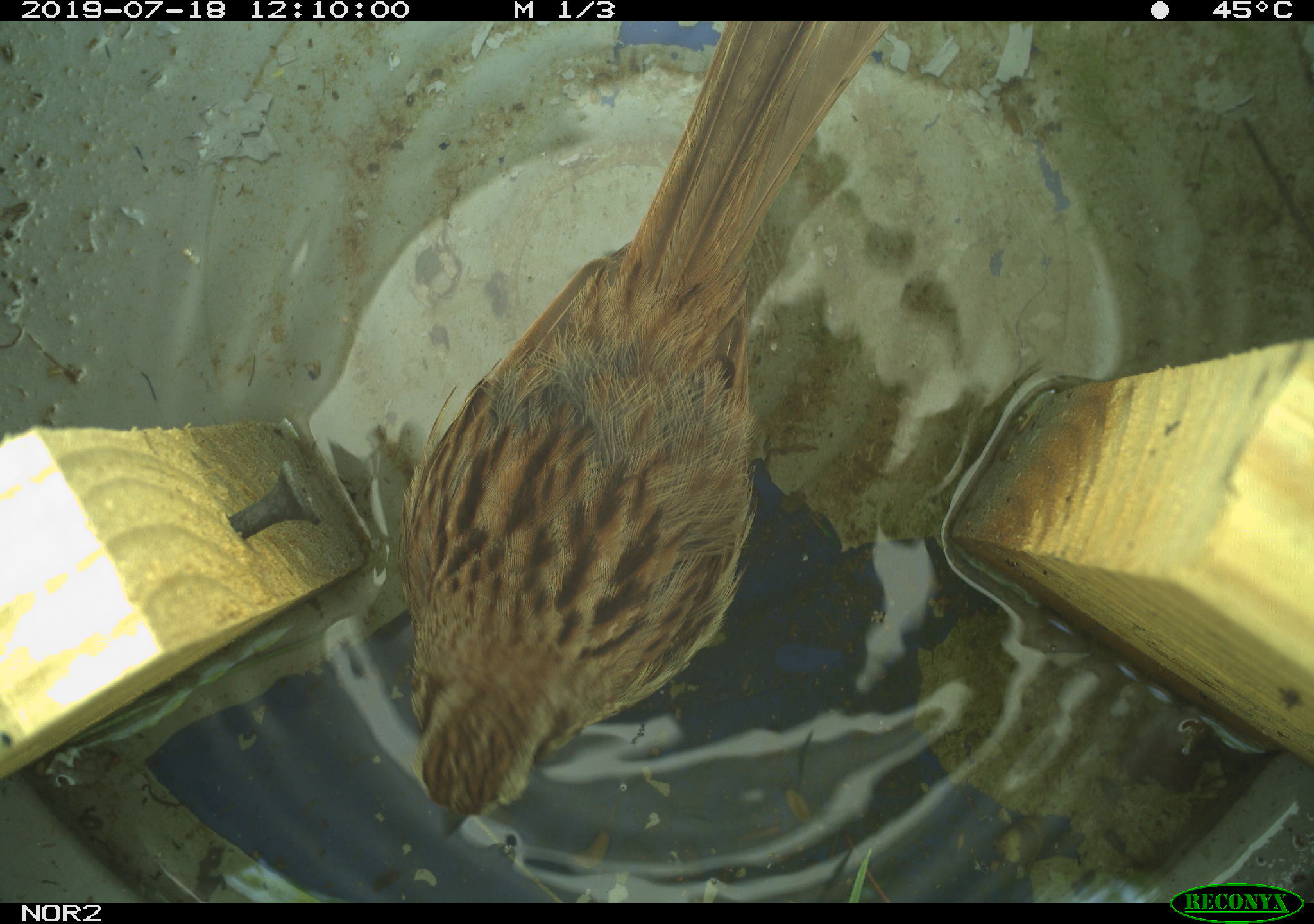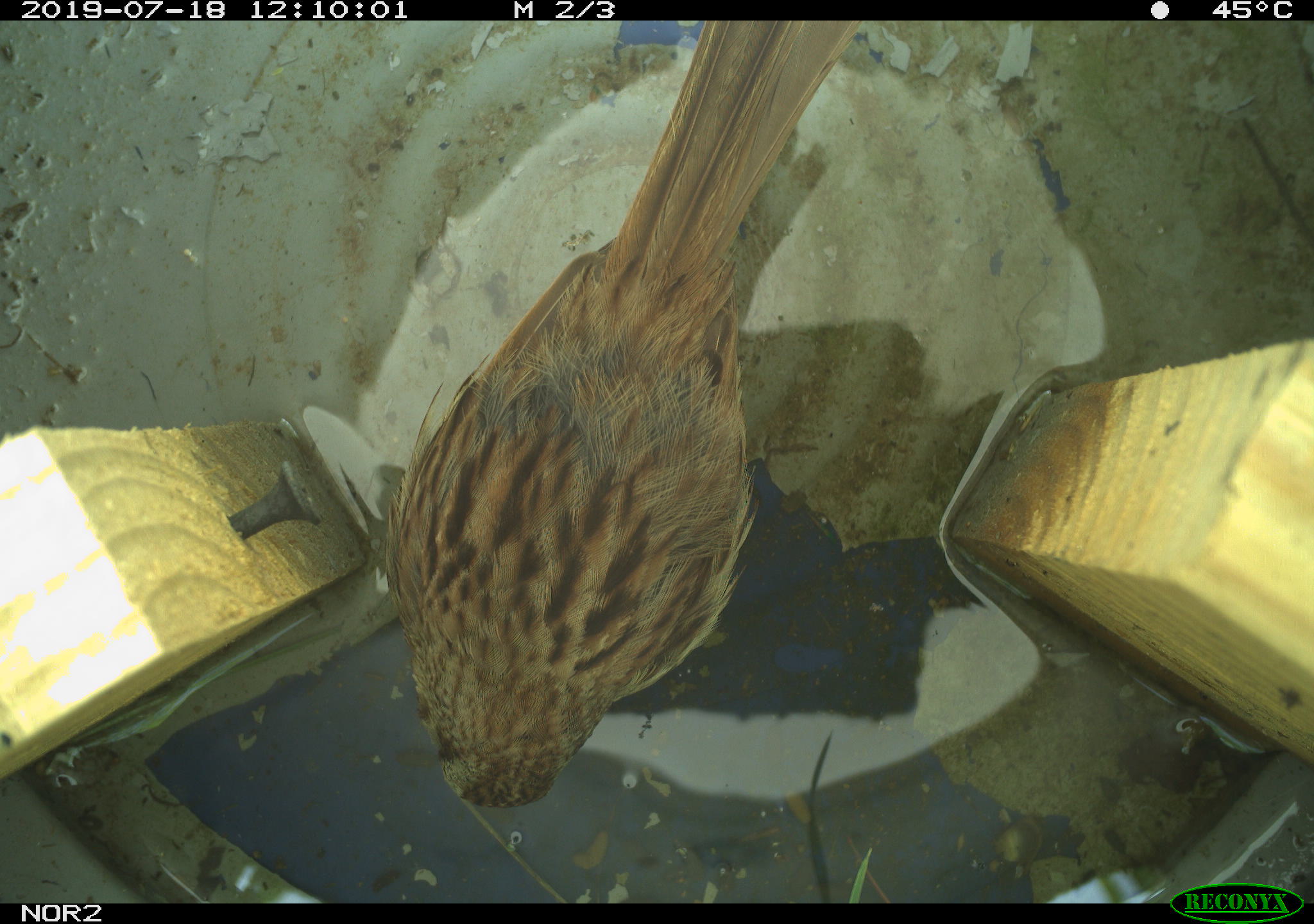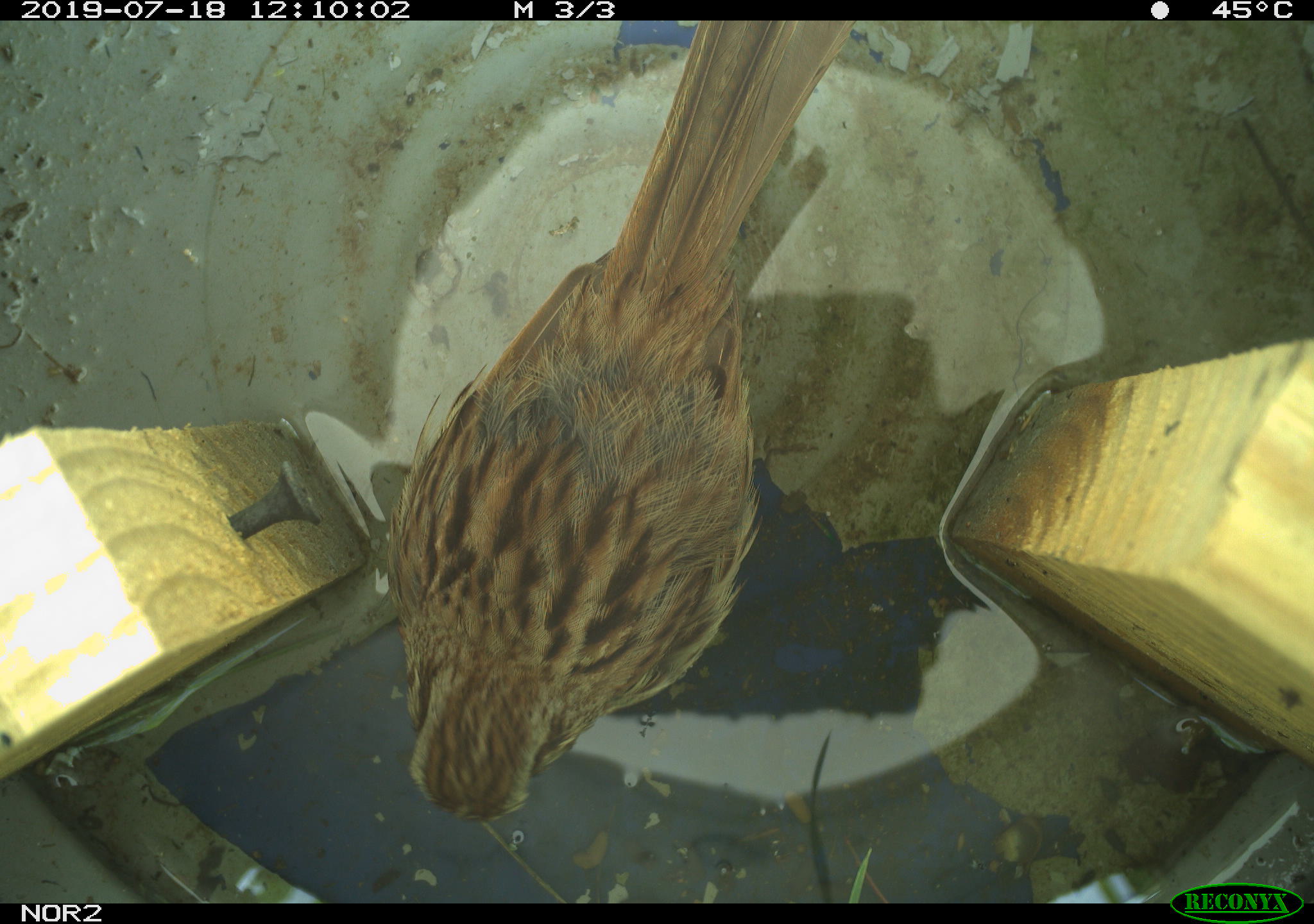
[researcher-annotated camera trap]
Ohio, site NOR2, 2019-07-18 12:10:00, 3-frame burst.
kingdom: Animalia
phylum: Chordata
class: Aves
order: Passeriformes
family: Passerellidae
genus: Melospiza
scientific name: Melospiza melodia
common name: song sparrow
Song sparrow (Melospiza melodia).